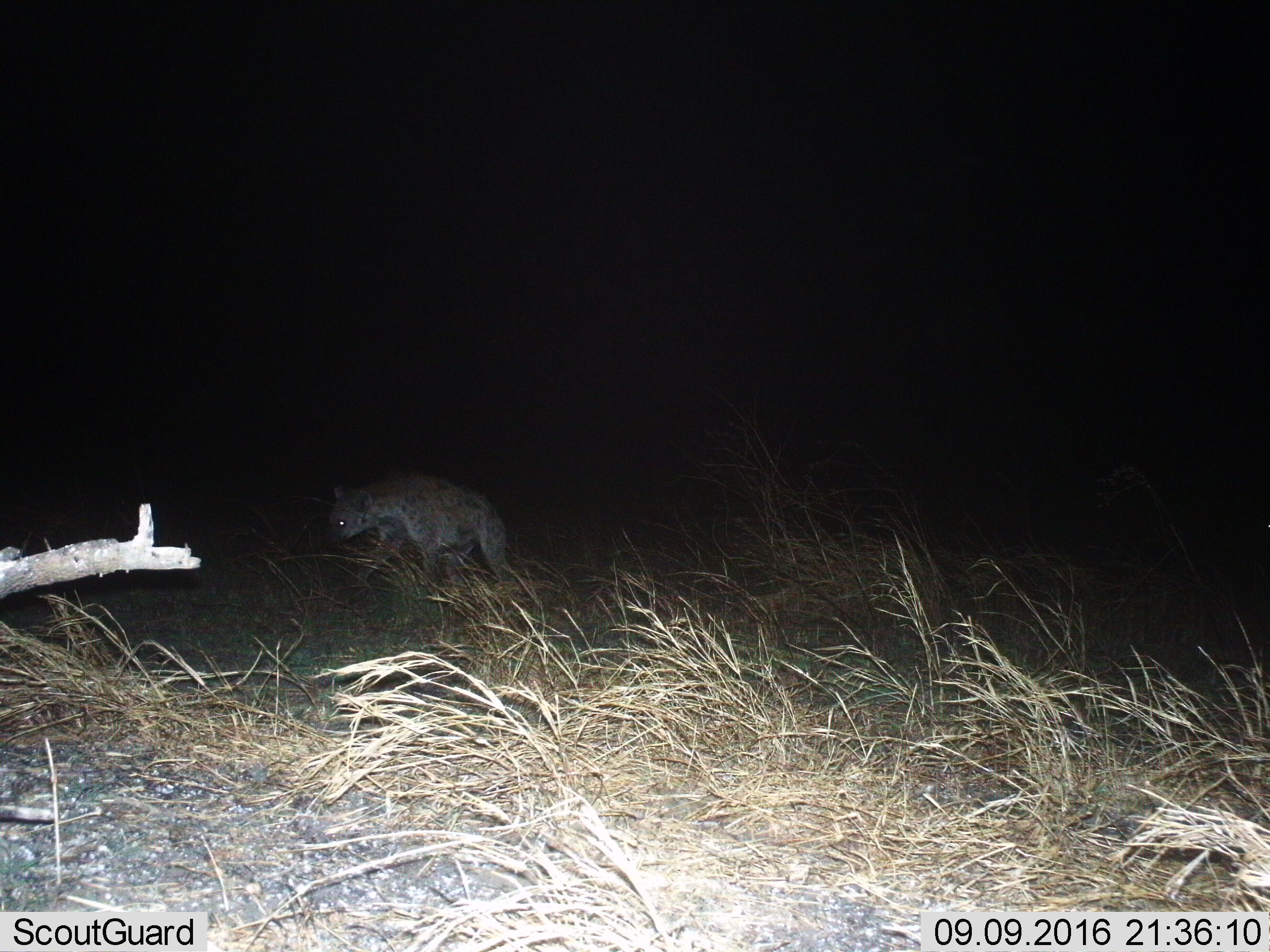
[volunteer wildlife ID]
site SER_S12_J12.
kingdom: Animalia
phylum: Chordata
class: Mammalia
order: Carnivora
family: Hyaenidae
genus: Crocuta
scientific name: Crocuta crocuta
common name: spotted hyena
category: hyenaspotted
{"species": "hyenaspotted (spotted hyena) (Crocuta crocuta)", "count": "1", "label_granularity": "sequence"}